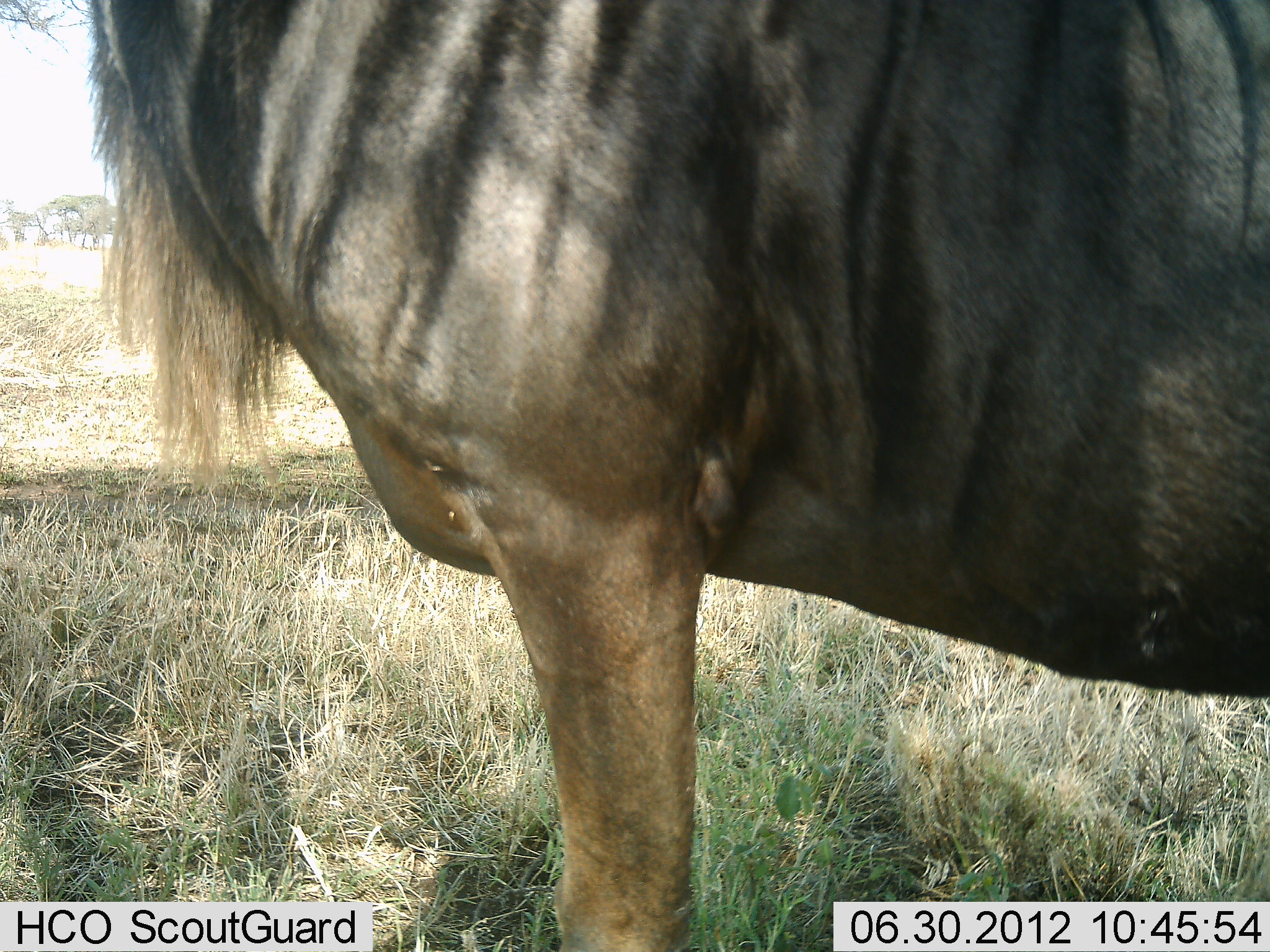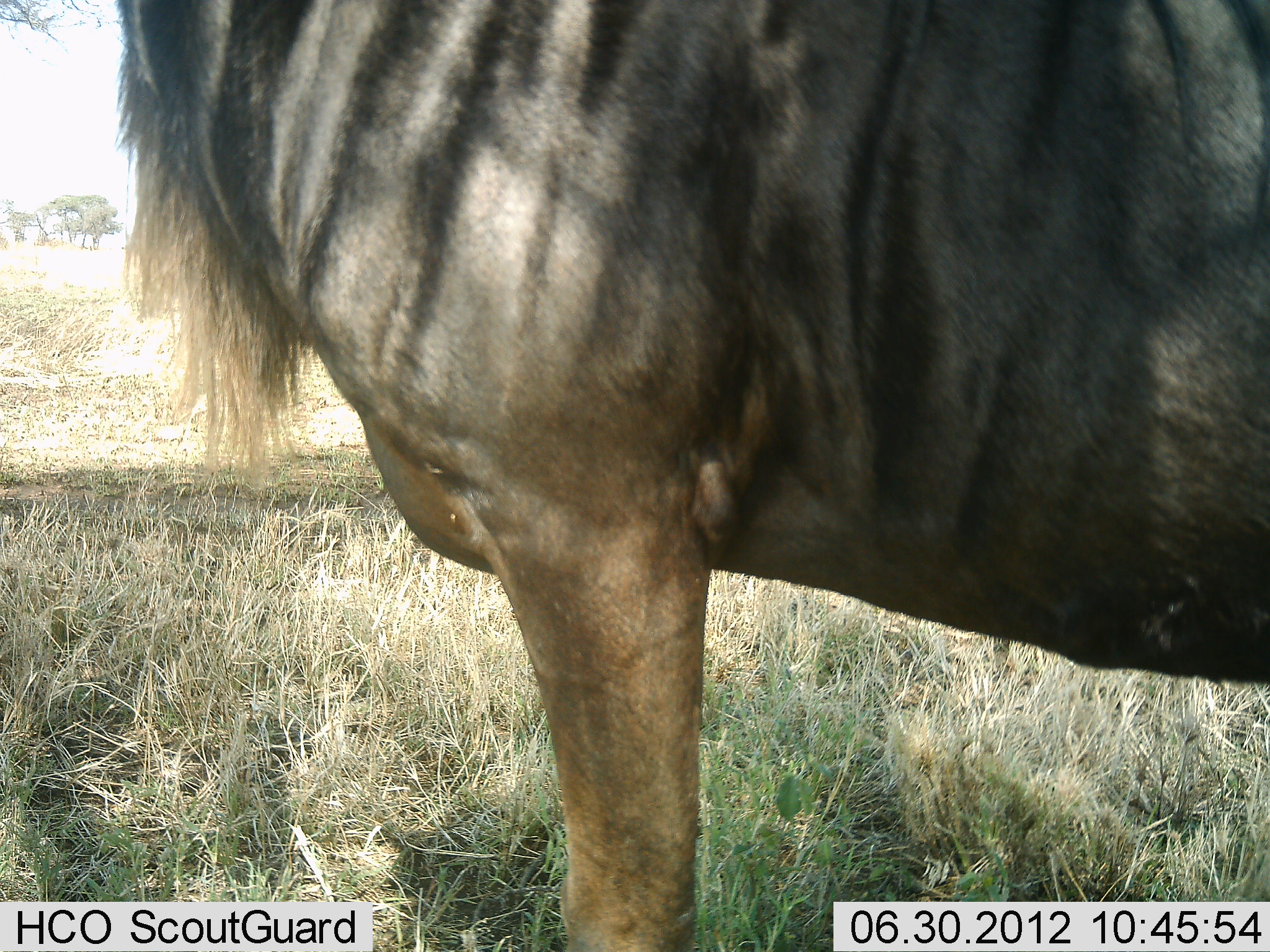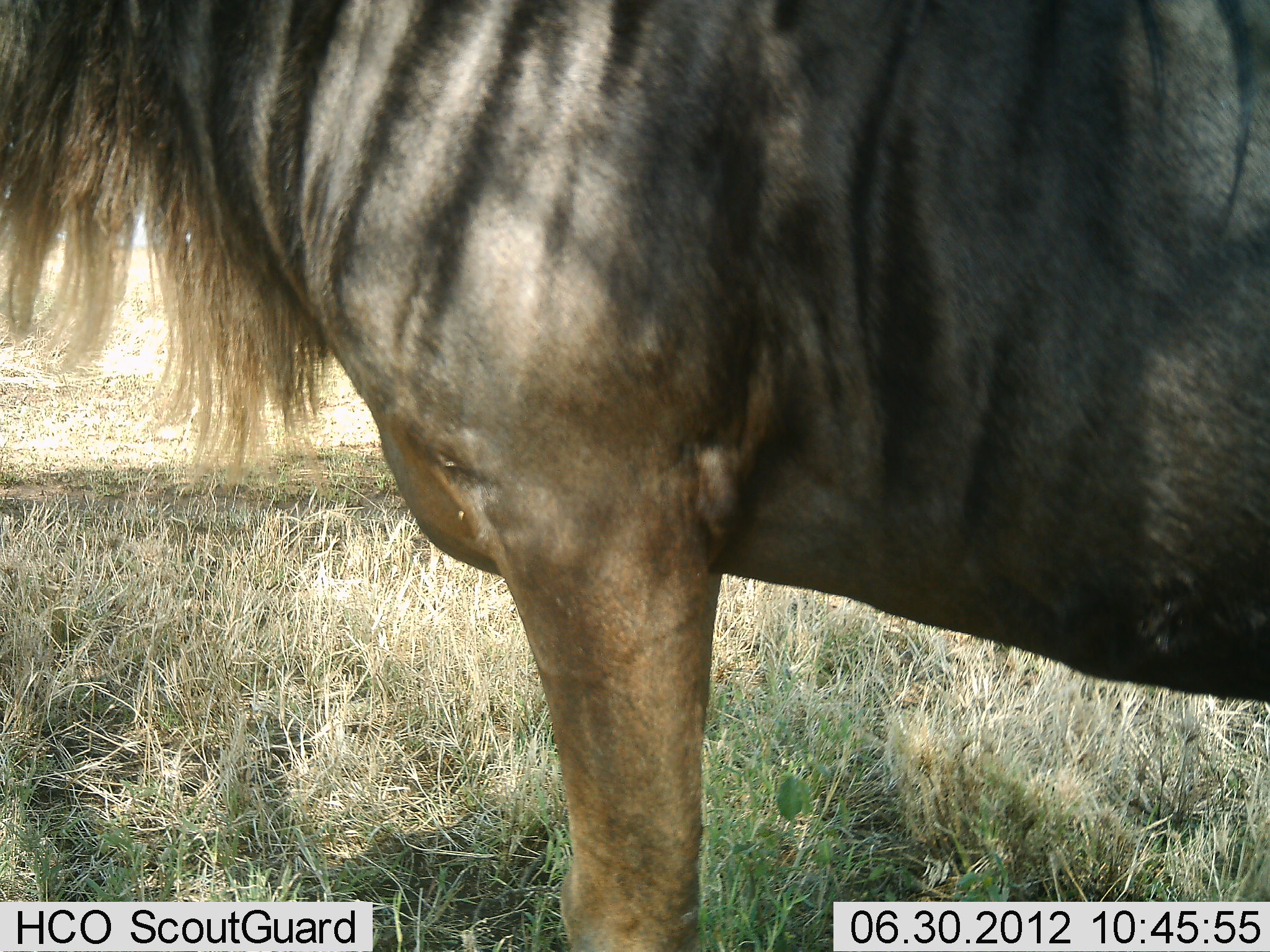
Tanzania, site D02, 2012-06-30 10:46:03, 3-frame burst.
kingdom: Animalia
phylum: Chordata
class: Mammalia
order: Artiodactyla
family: Bovidae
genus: Connochaetes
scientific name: Connochaetes taurinus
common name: blue wildebeest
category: wildebeest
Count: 1.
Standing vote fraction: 100%.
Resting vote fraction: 0%.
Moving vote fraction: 0%.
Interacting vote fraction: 0%.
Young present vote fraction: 0%.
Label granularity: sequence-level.